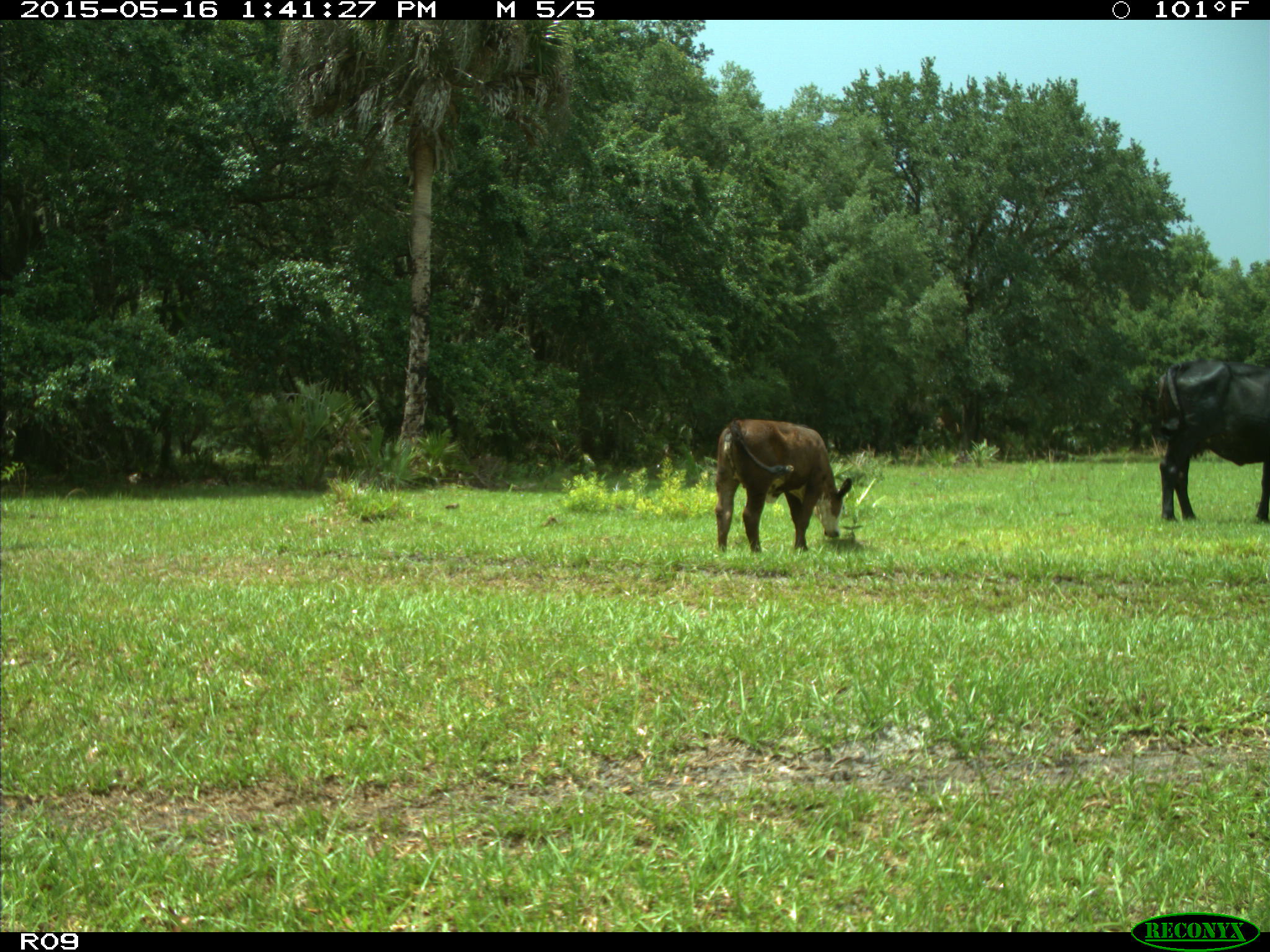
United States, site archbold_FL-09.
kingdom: Animalia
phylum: Chordata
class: Mammalia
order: Artiodactyla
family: Bovidae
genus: Bos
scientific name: Bos taurus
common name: domestic cow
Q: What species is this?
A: Bos taurus (domestic cow).